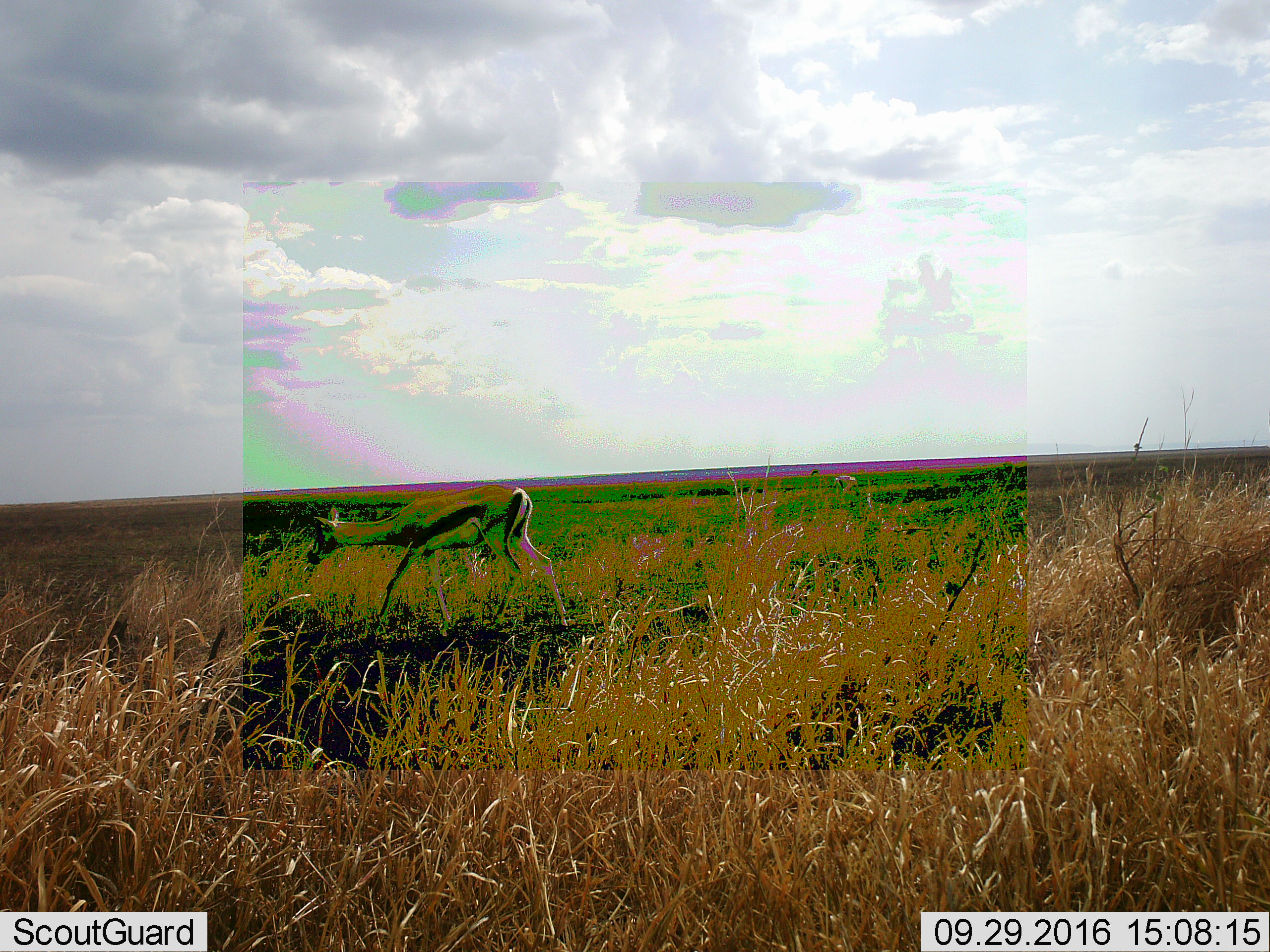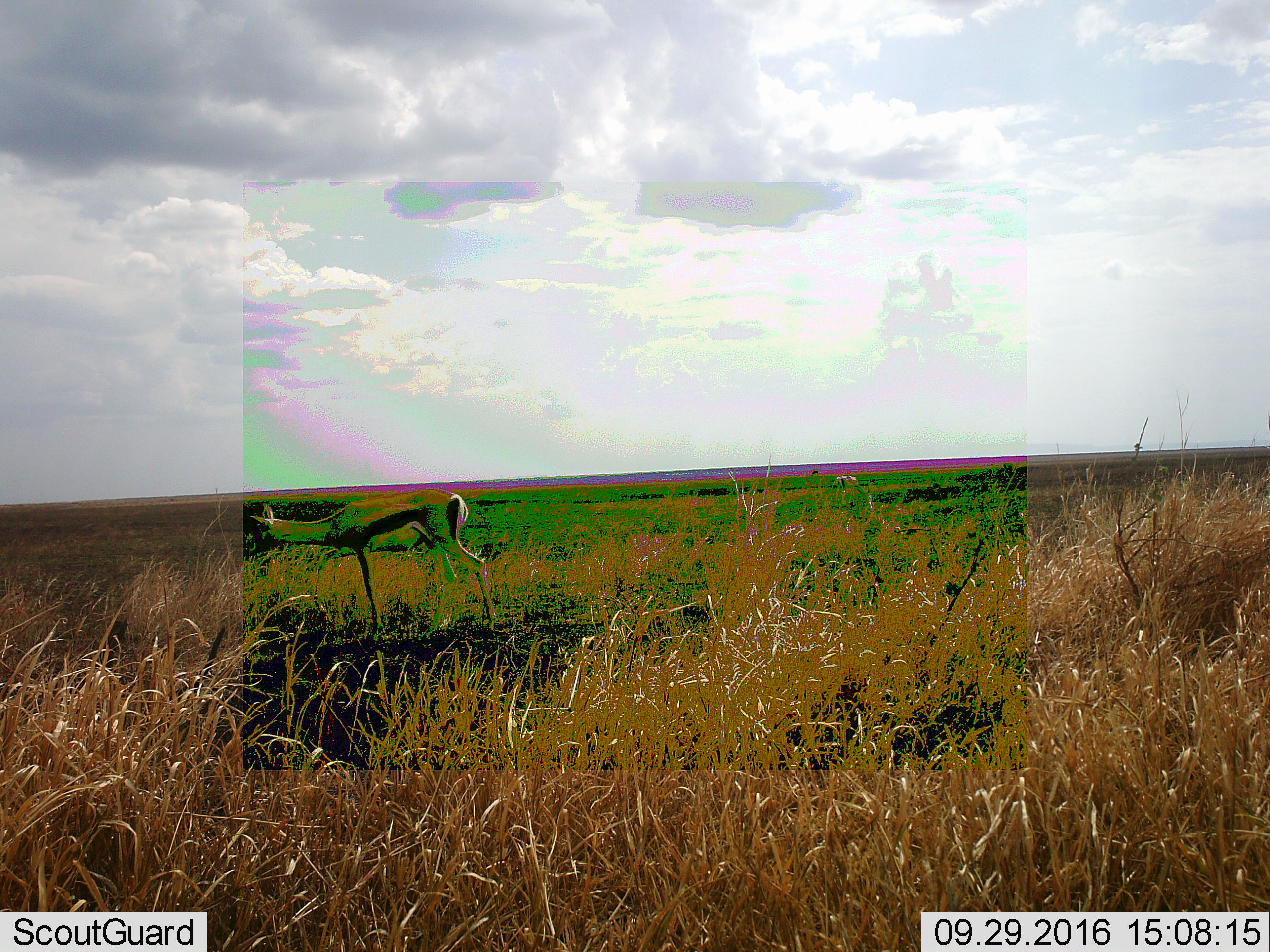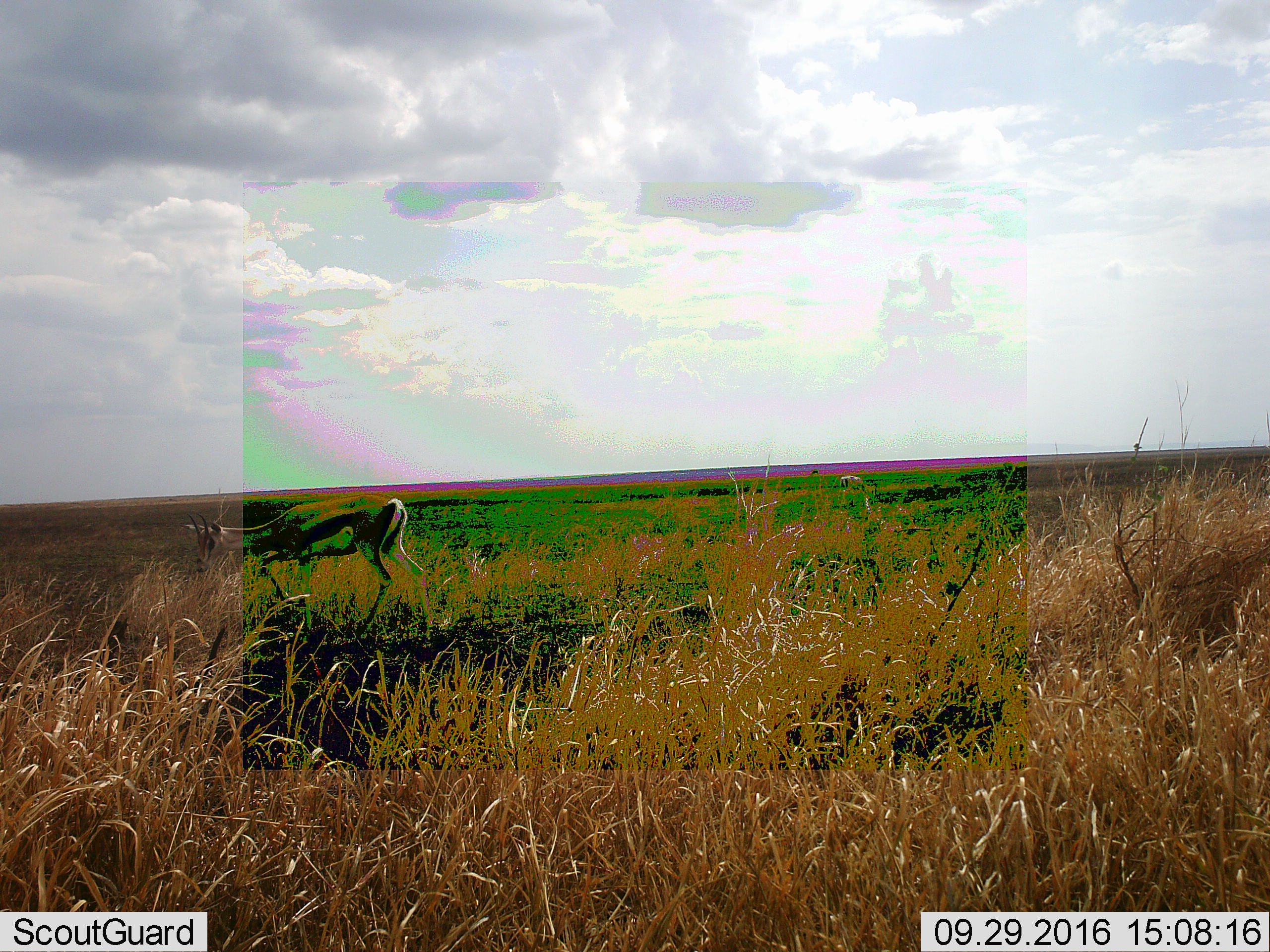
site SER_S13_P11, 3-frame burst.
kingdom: Animalia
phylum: Chordata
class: Mammalia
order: Artiodactyla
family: Bovidae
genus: Eudorcas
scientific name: Eudorcas thomsonii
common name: thomson's gazelle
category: gazellethomsons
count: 1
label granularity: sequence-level